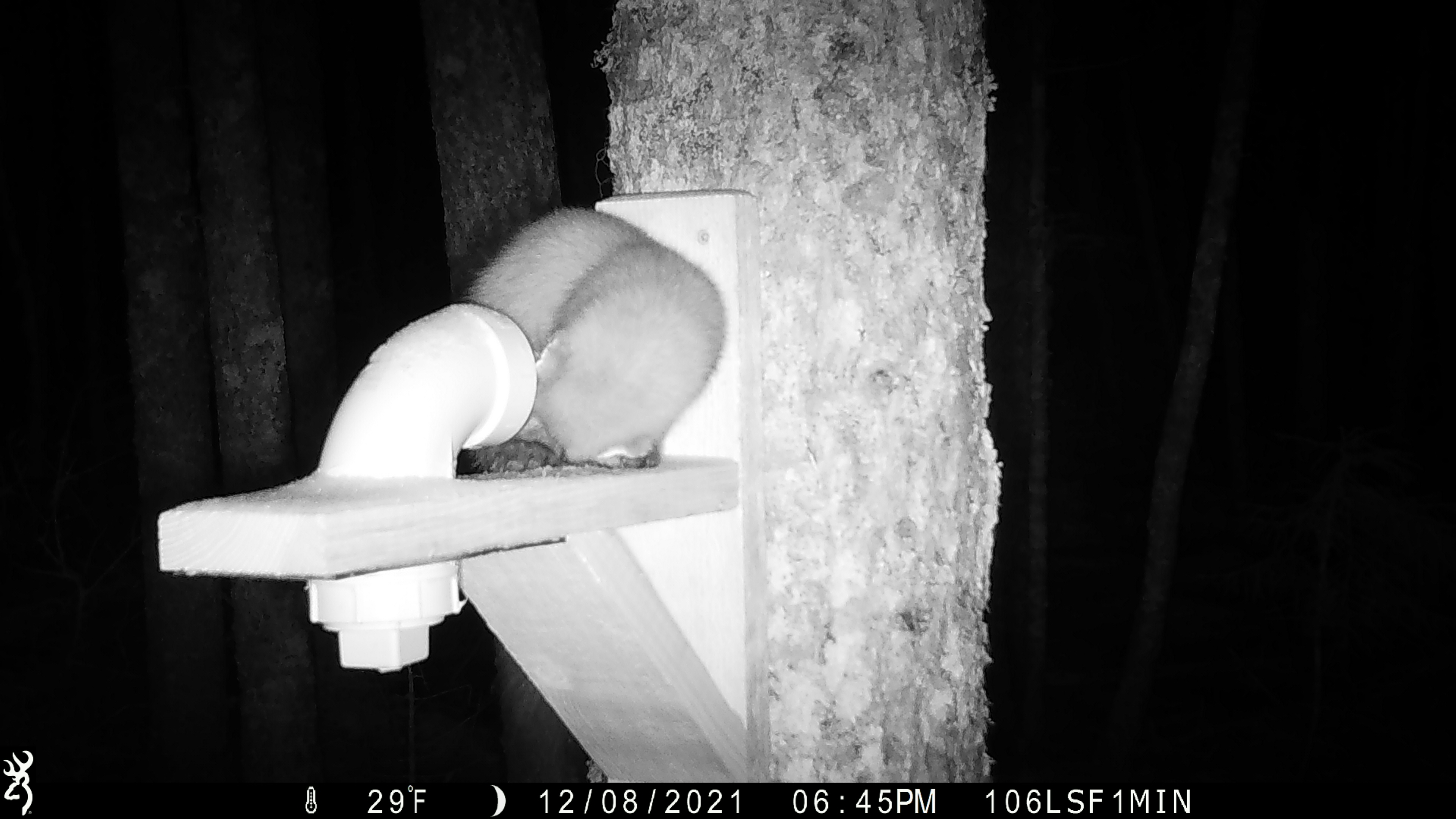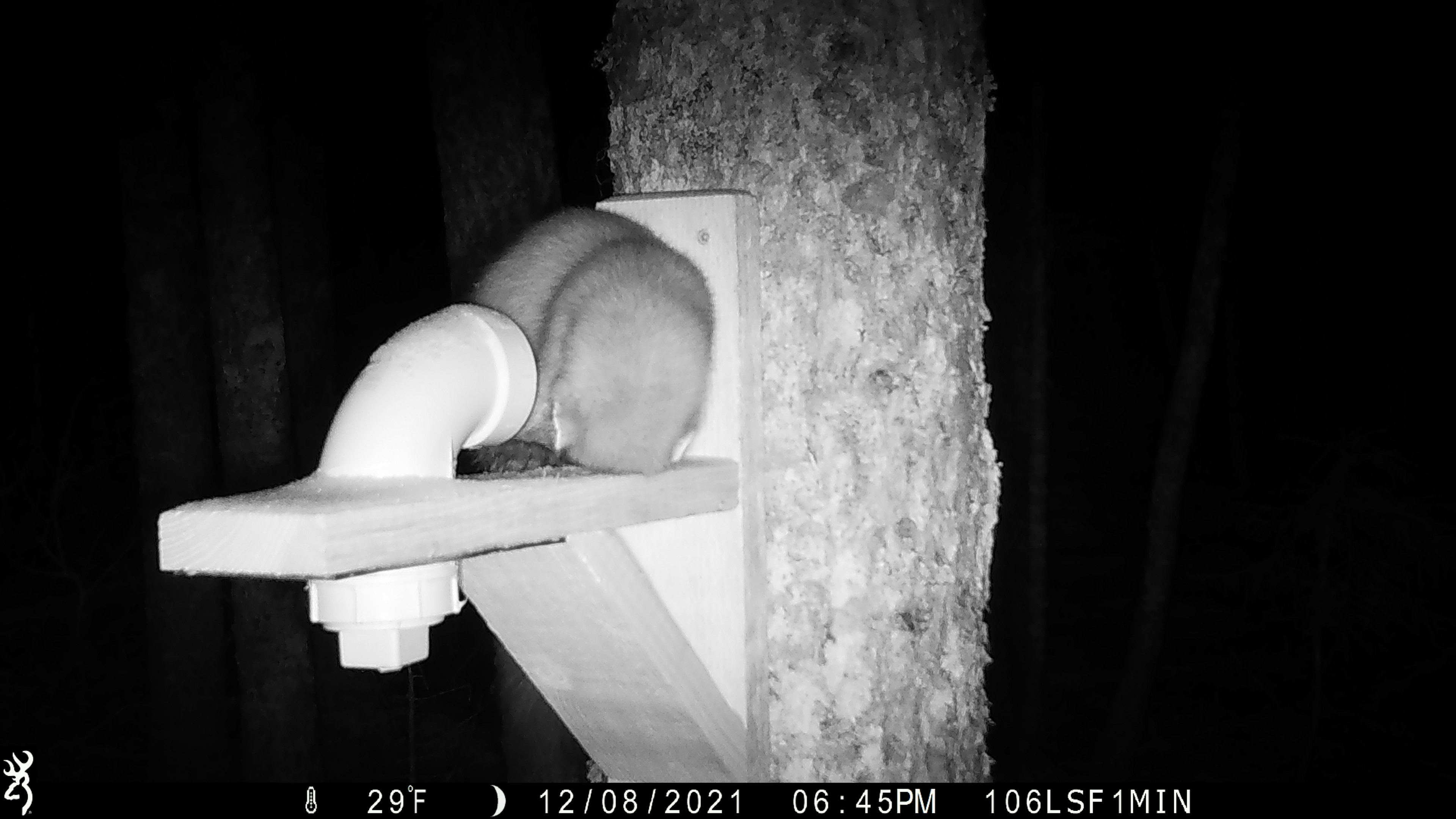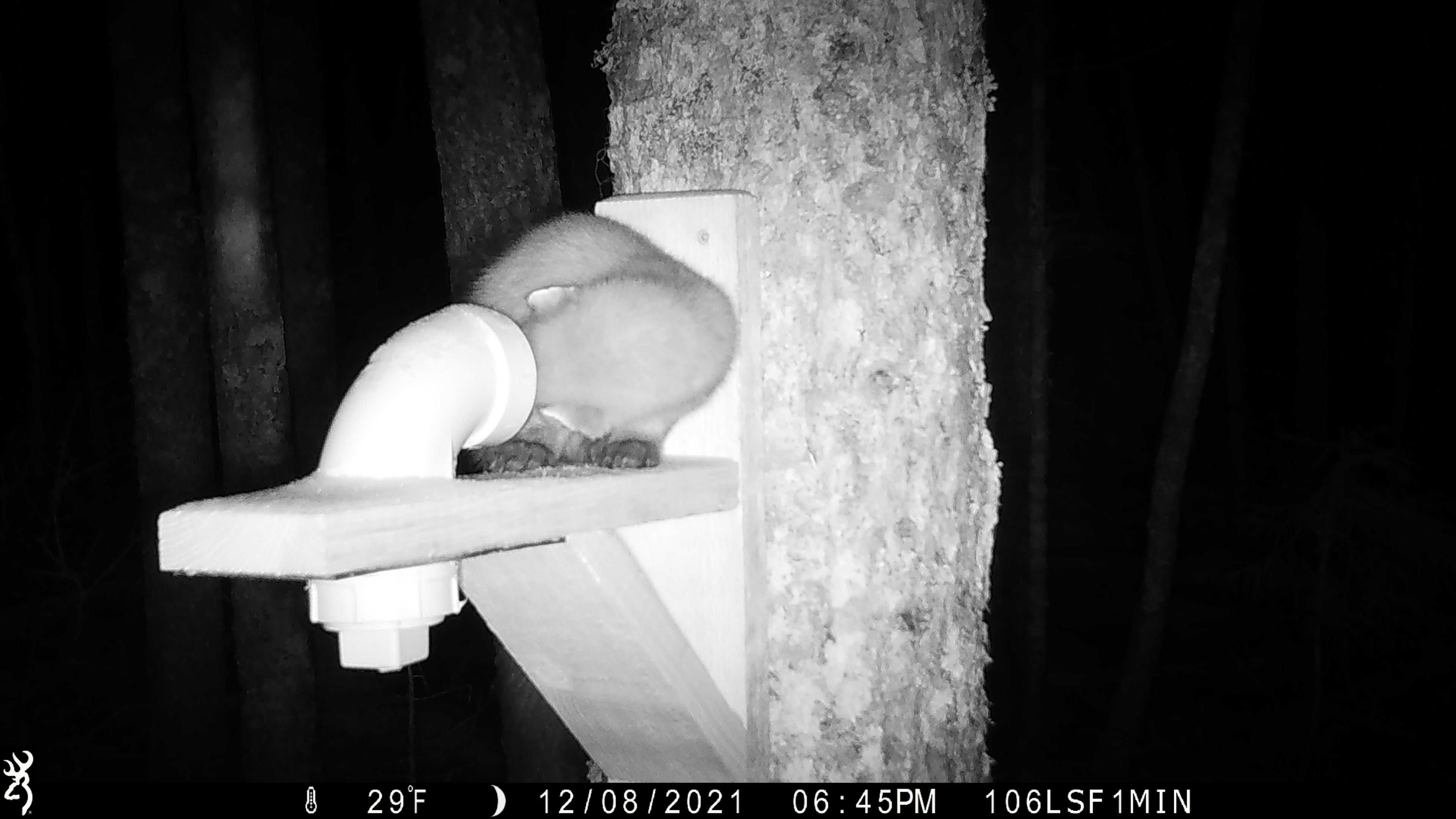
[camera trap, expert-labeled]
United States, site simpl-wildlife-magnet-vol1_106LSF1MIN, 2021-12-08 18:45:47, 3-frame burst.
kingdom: Animalia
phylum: Chordata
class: Mammalia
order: Carnivora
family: Mustelidae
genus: Martes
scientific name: Martes americana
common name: american marten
American marten (Martes americana).